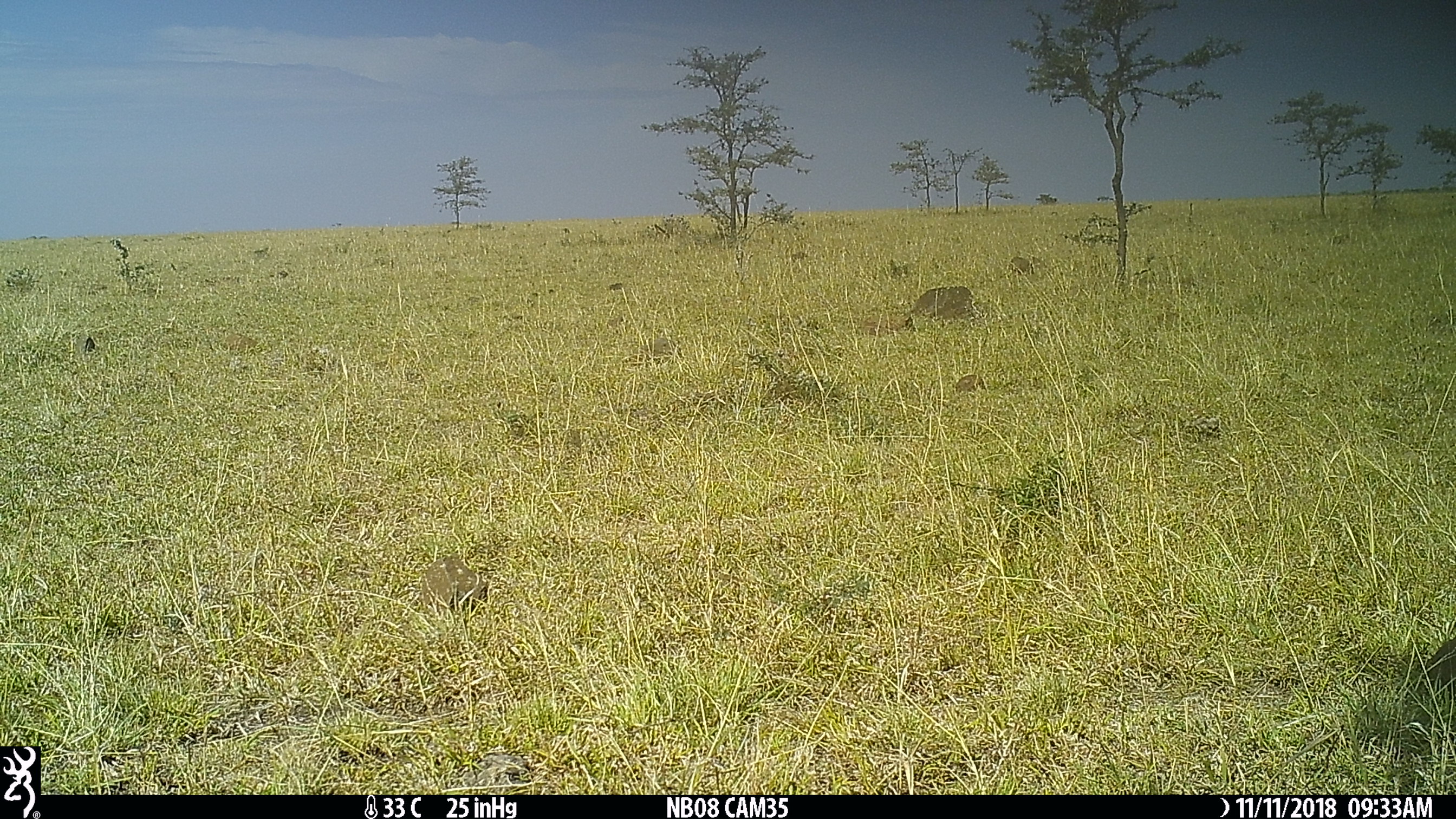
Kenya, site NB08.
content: unidentified animal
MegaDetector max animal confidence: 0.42